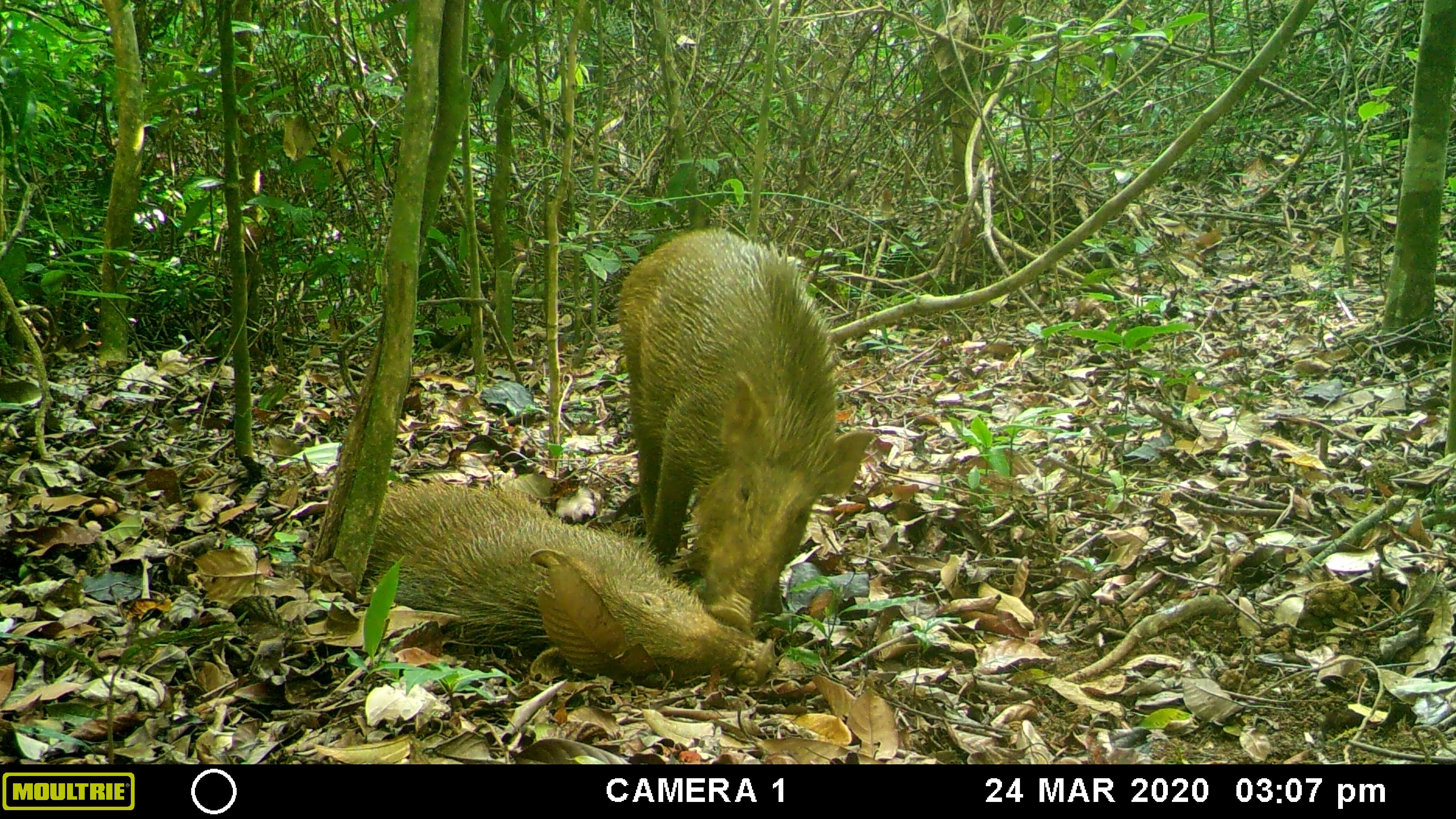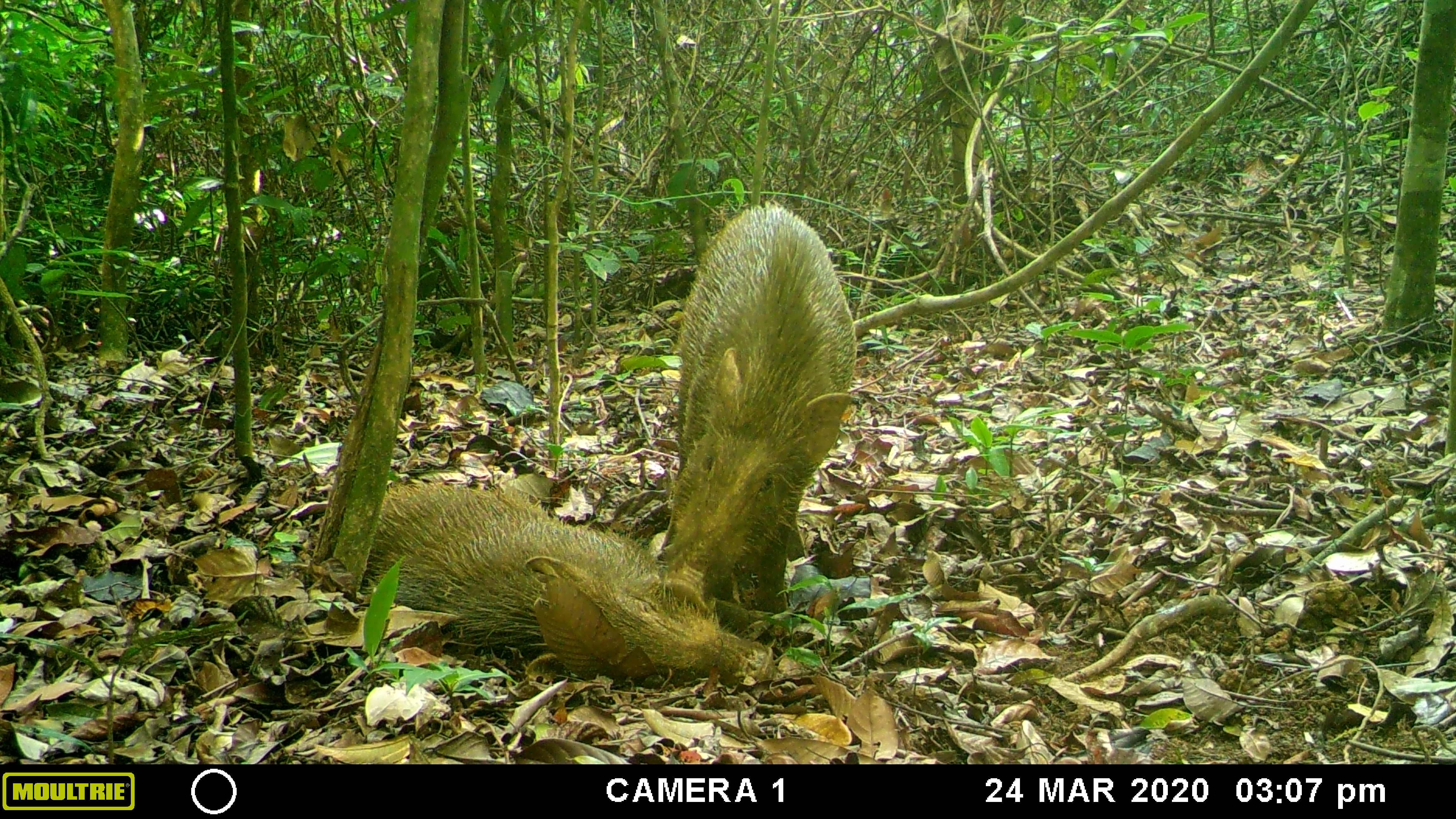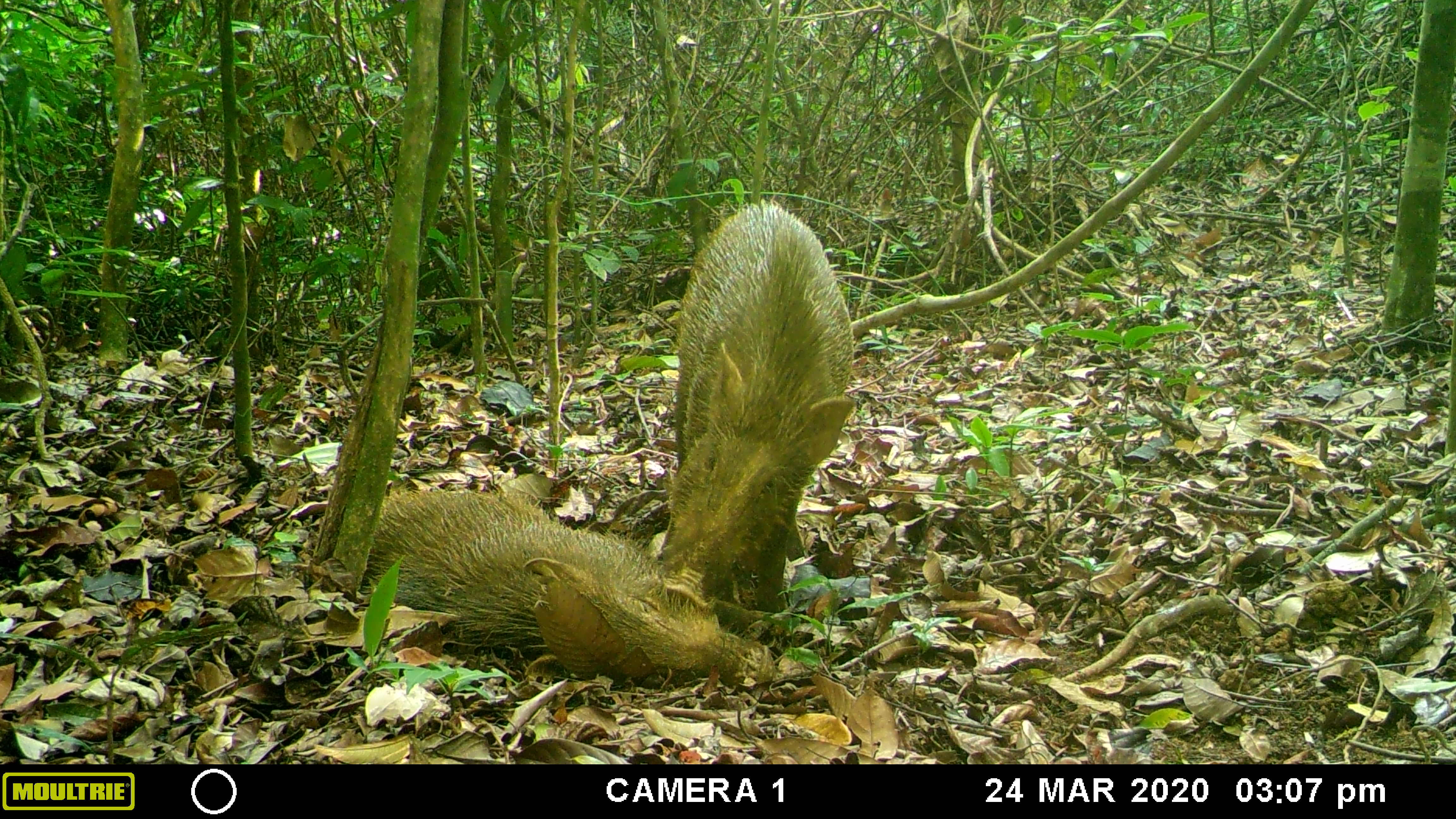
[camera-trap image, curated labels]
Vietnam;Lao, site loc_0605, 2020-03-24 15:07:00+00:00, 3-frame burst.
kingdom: Animalia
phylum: Chordata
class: Mammalia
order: Artiodactyla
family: Suidae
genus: Sus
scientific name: Sus scrofa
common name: eurasian wild pig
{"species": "eurasian wild pig (Sus scrofa)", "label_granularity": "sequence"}